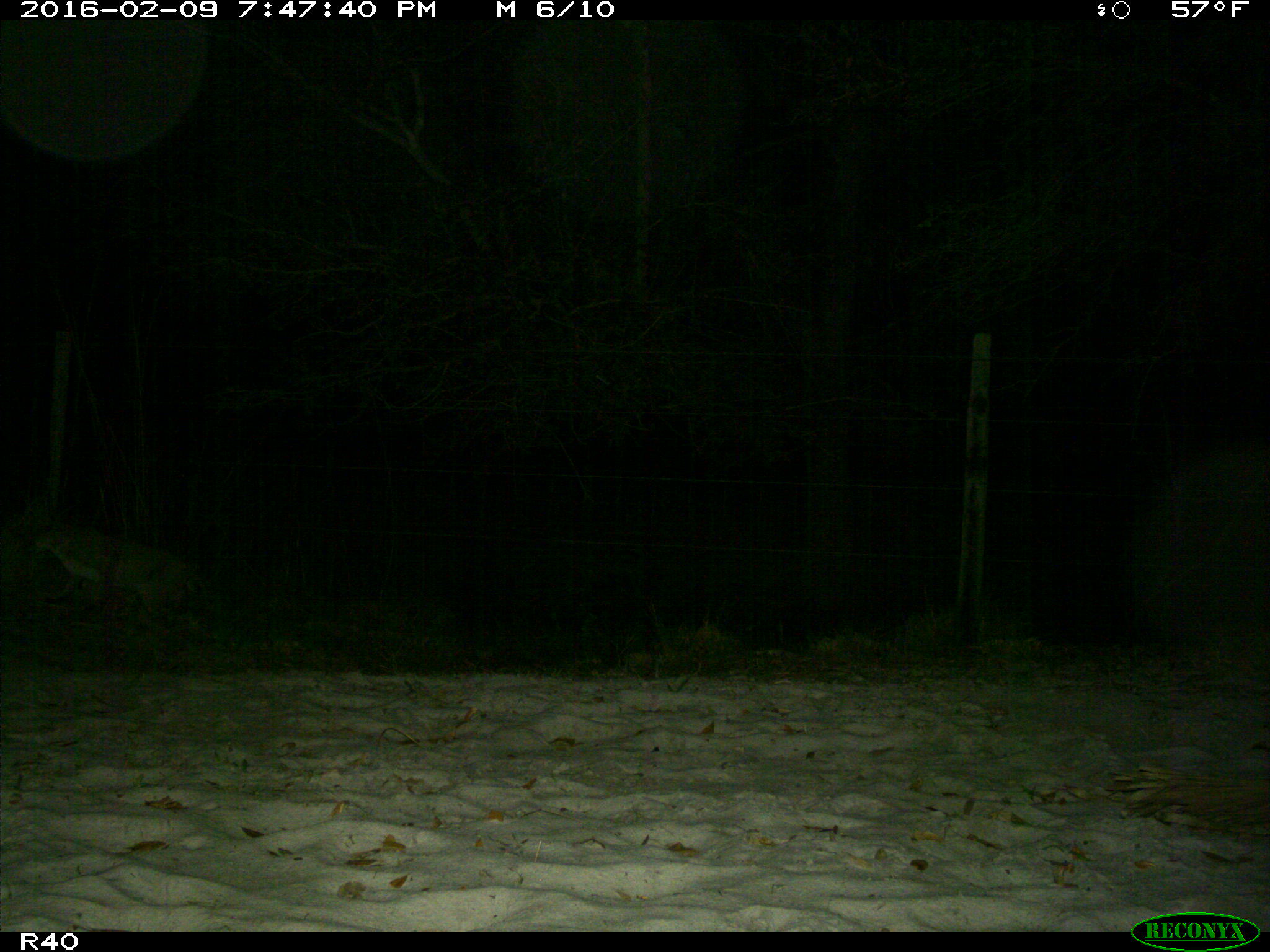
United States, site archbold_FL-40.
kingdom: Animalia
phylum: Chordata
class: Mammalia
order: Carnivora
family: Felidae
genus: Lynx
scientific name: Lynx rufus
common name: bobcat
Lynx rufus (bobcat).